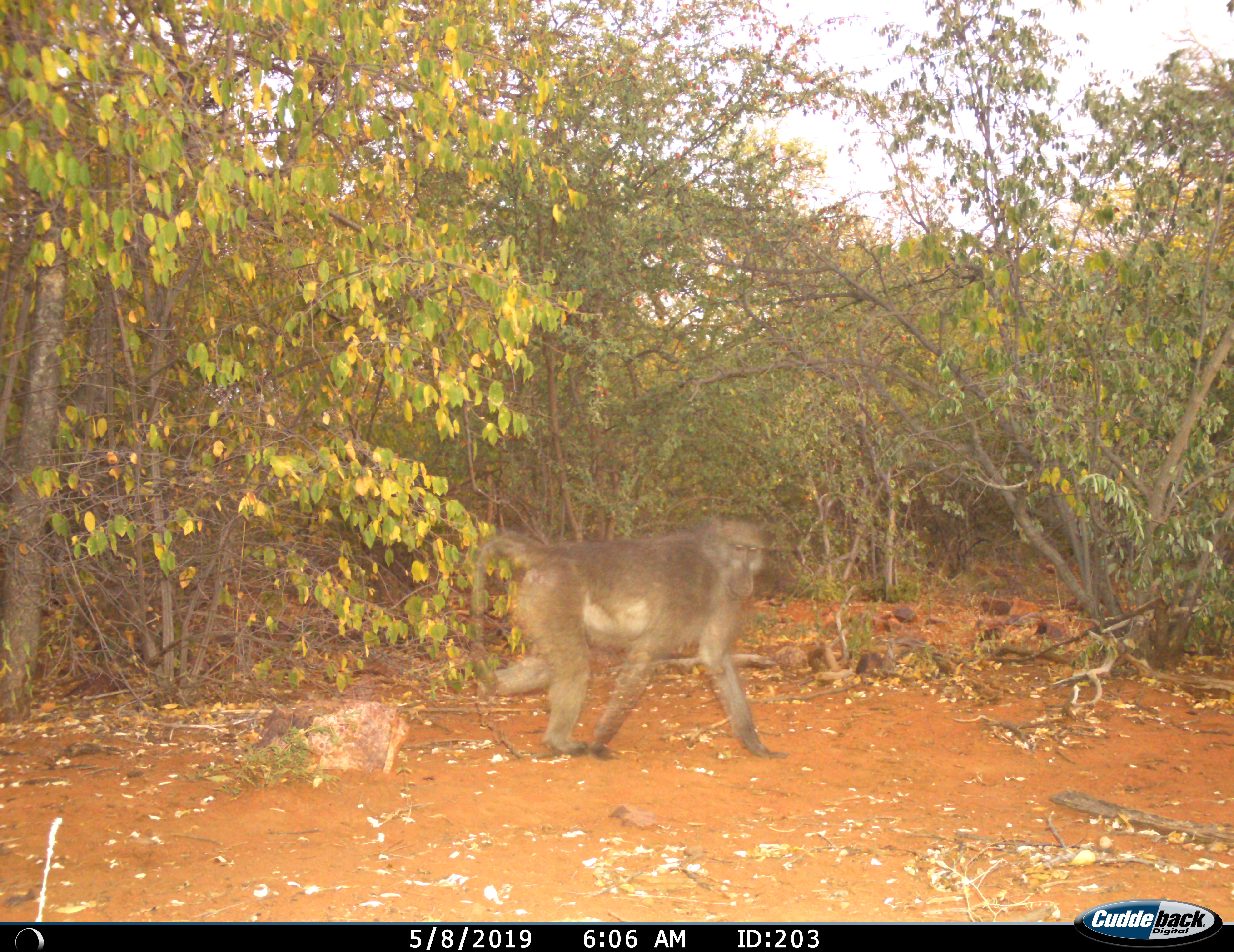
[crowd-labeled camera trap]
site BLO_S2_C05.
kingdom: Animalia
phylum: Chordata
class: Mammalia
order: Primates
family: Cercopithecidae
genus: Papio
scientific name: Papio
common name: baboon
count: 1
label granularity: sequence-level